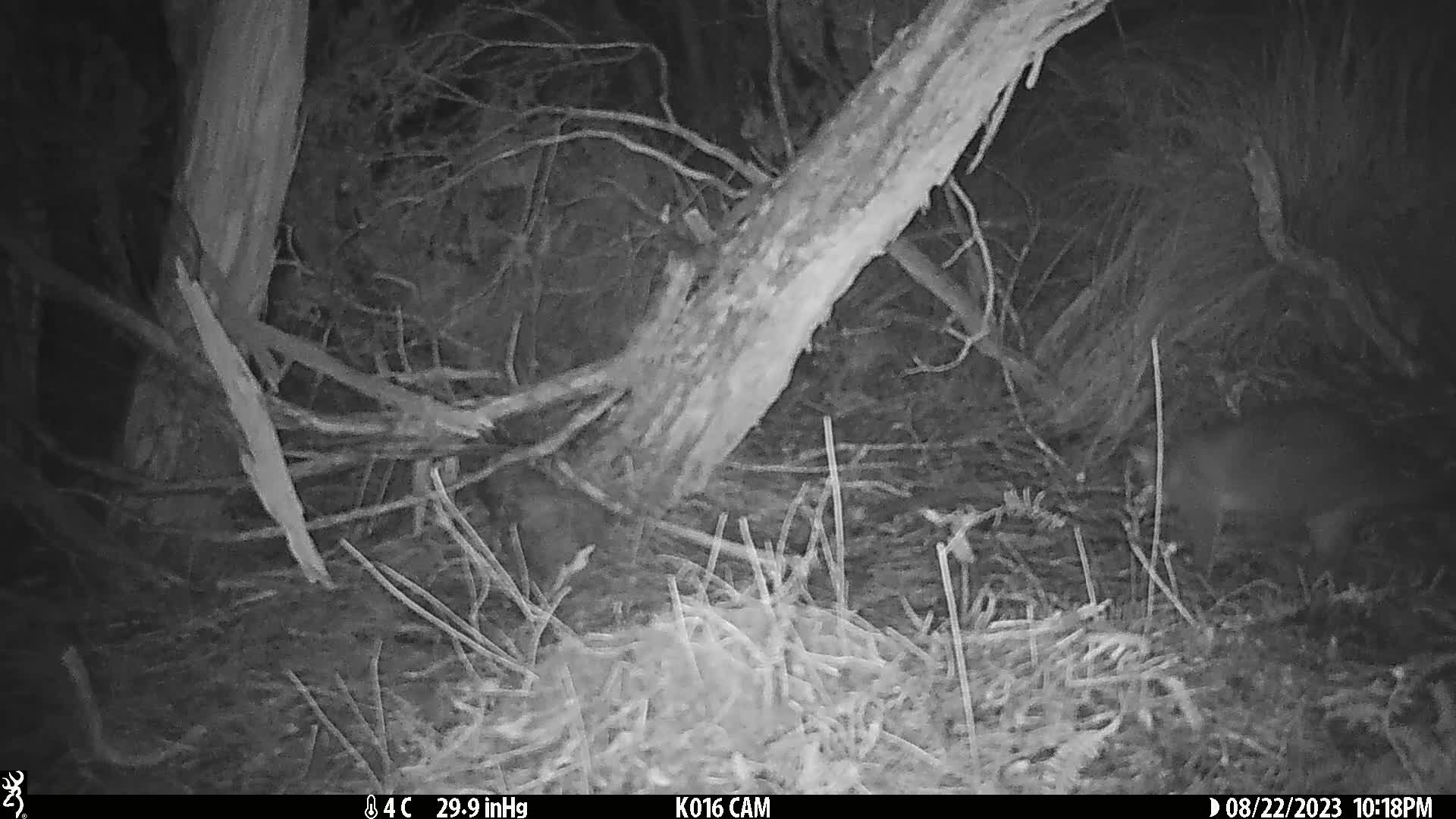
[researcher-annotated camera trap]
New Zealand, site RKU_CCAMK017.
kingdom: Animalia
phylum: Chordata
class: Mammalia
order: Diprotodontia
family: Phalangeridae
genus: Trichosurus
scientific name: Trichosurus vulpecula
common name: common brushtail possum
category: possum